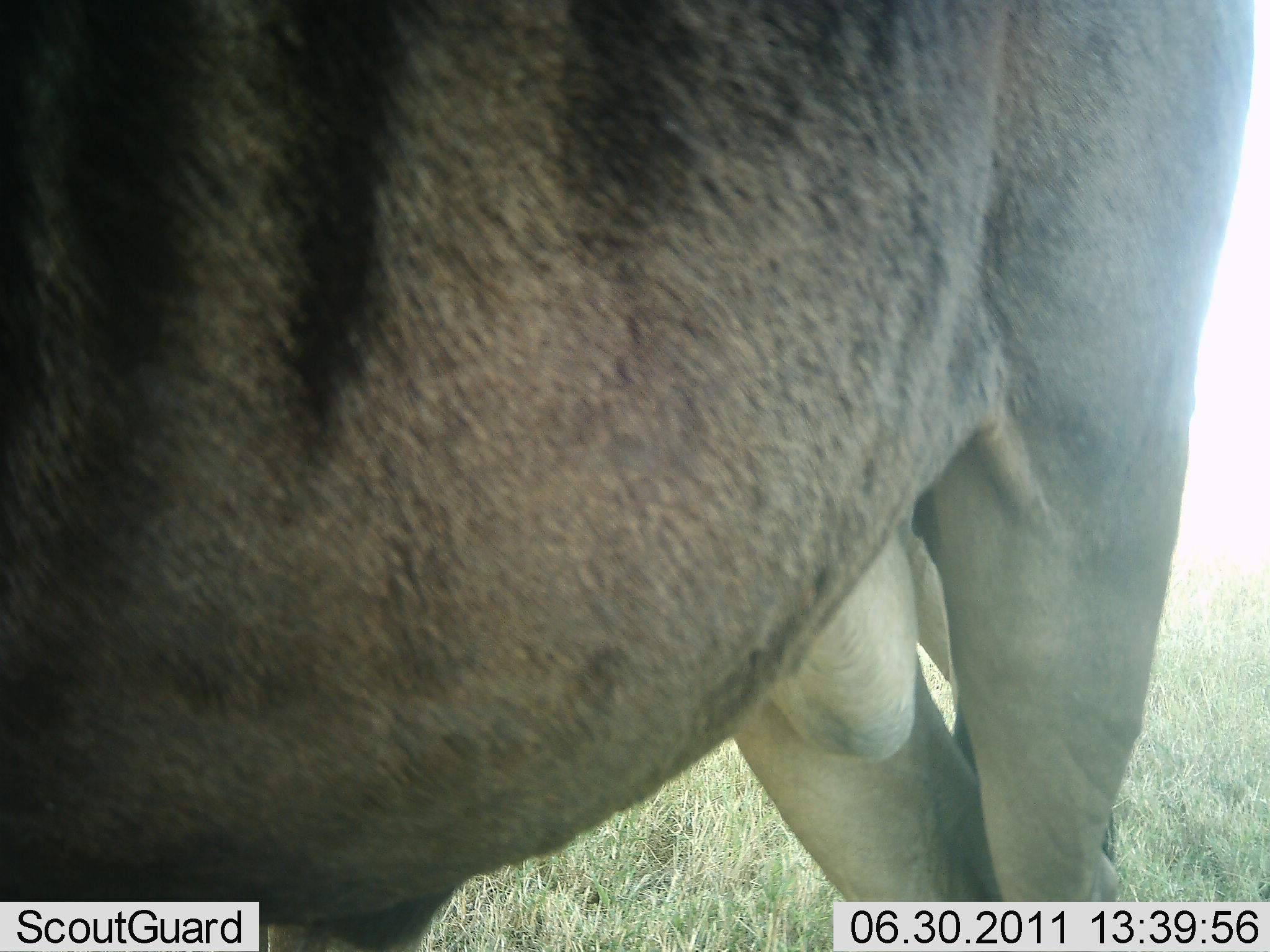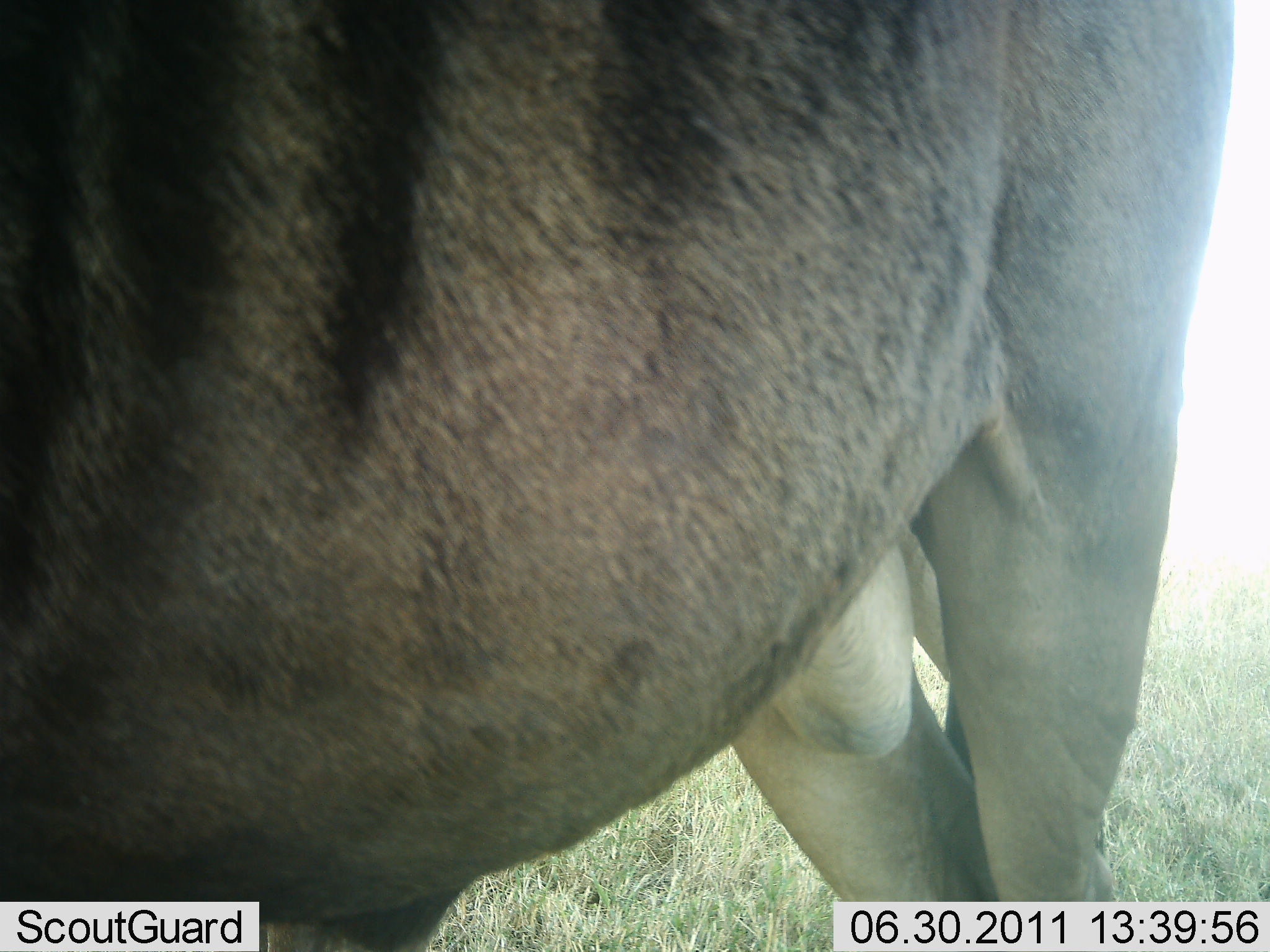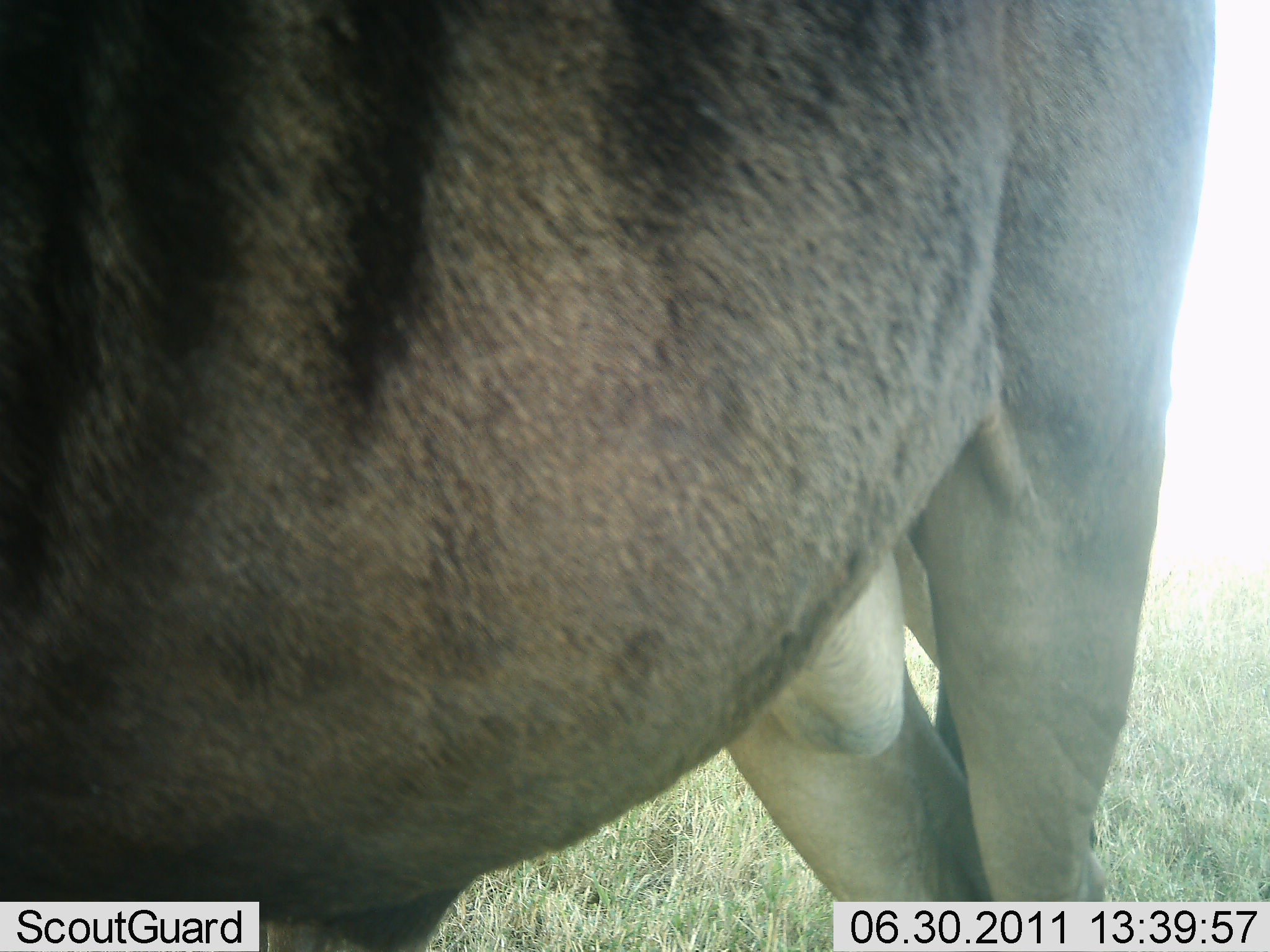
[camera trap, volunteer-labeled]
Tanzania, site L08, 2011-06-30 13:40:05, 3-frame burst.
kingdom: Animalia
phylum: Chordata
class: Mammalia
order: Artiodactyla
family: Bovidae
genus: Tragelaphus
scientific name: Tragelaphus oryx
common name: eland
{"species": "eland (Tragelaphus oryx)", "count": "1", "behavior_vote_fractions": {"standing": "100%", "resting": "0%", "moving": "0%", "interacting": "0%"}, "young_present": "0%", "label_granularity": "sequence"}